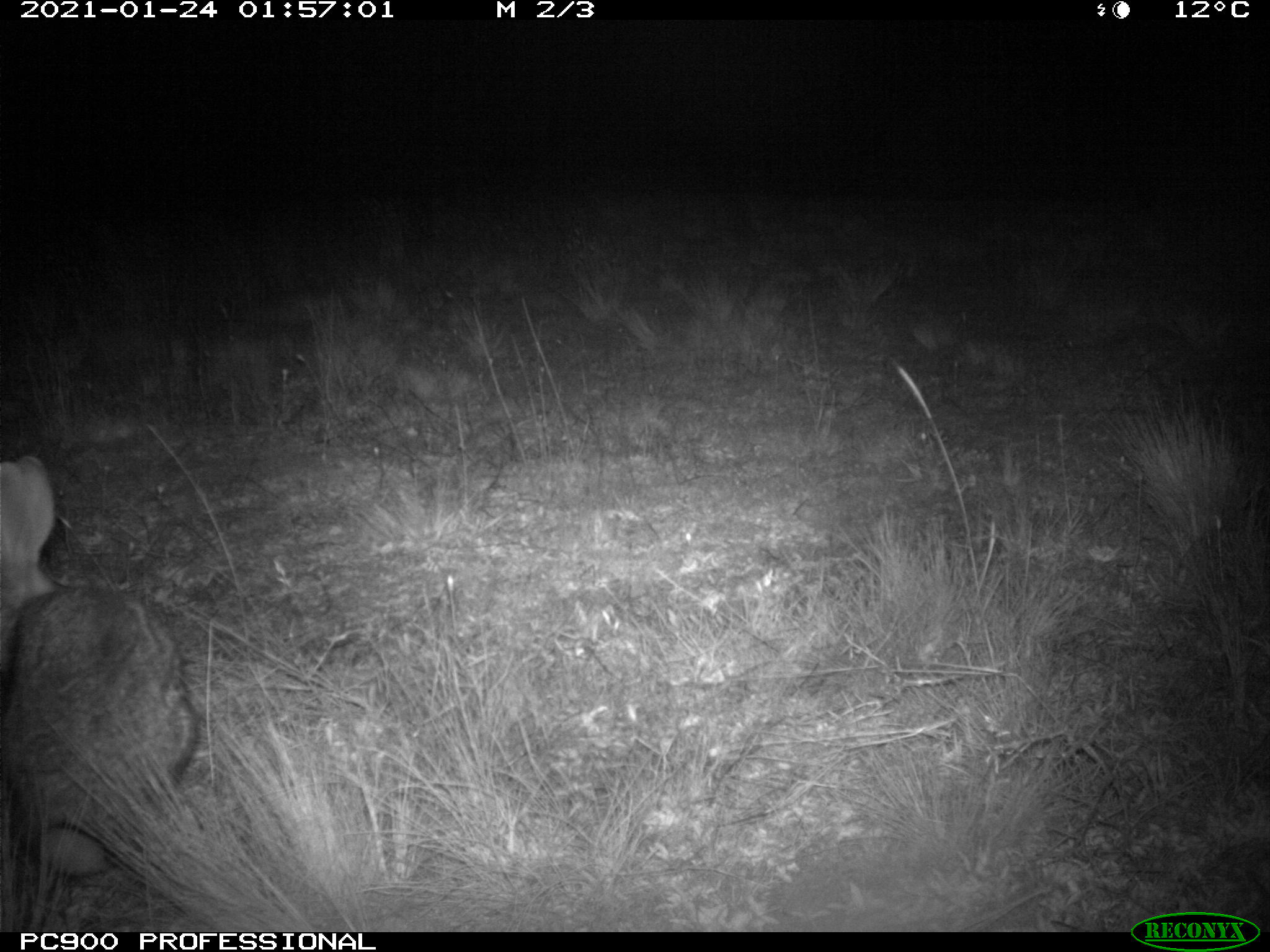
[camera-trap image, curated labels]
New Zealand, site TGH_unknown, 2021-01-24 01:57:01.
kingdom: Animalia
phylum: Chordata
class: Mammalia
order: Lagomorpha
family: Leporidae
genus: Oryctolagus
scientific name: Oryctolagus cuniculus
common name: european rabbit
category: rabbit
Rabbit (european rabbit) (Oryctolagus cuniculus).